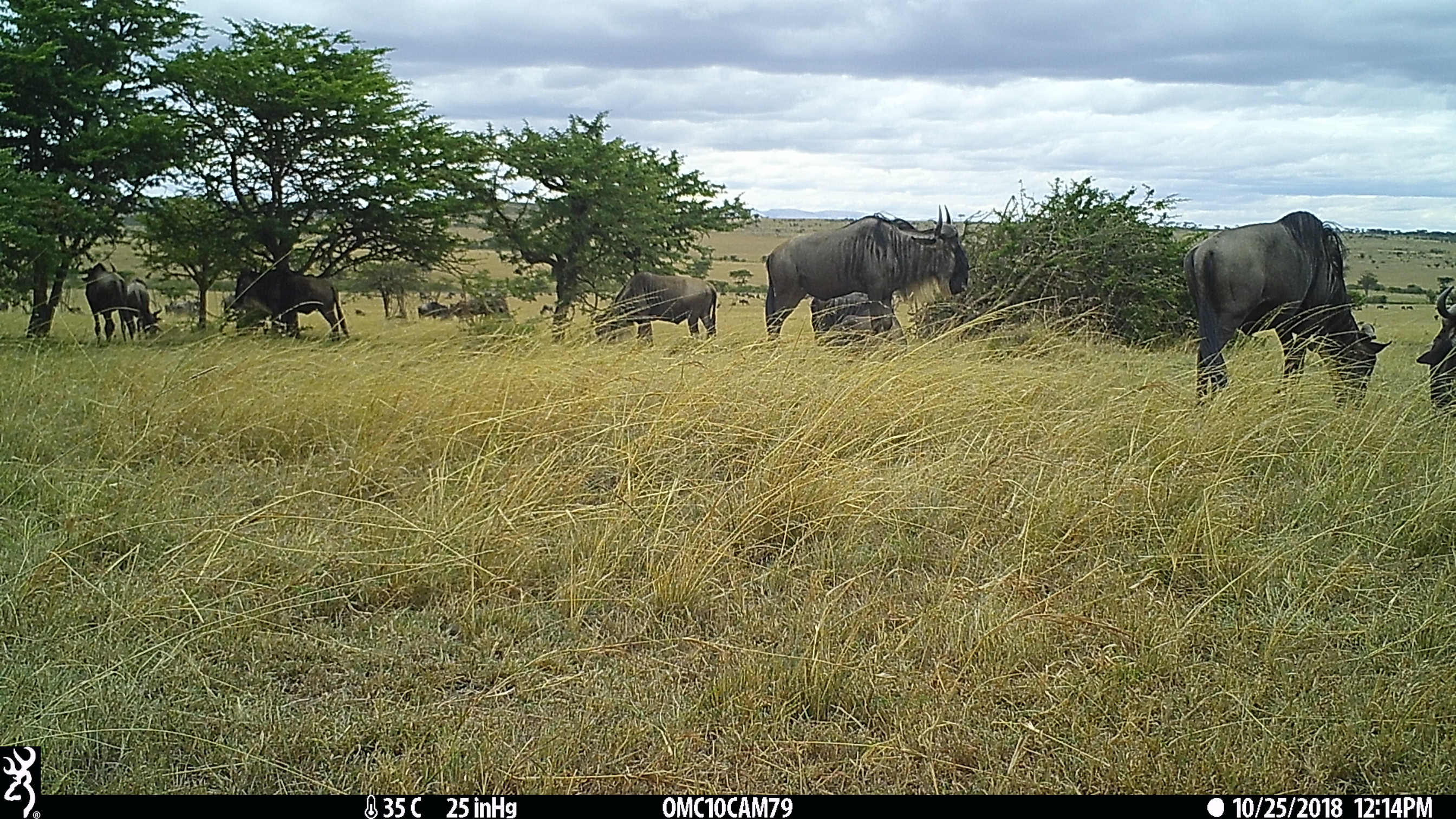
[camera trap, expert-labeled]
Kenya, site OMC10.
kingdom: Animalia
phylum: Chordata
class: Mammalia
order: Artiodactyla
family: Bovidae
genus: Connochaetes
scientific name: Connochaetes taurinus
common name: blue wildebeest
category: wildebeest